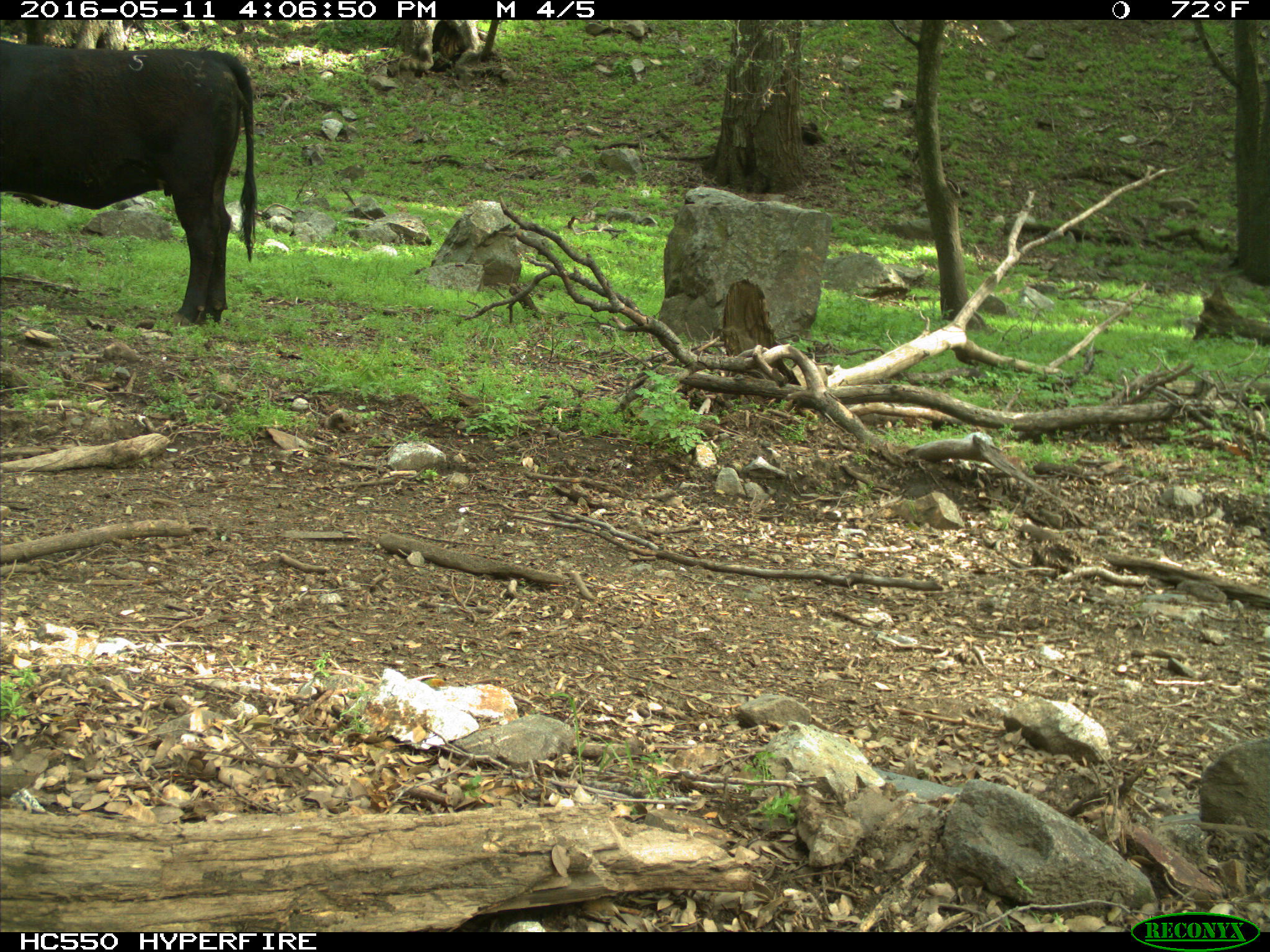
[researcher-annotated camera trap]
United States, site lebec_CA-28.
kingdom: Animalia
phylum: Chordata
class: Mammalia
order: Artiodactyla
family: Bovidae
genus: Bos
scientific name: Bos taurus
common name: domestic cow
Bos taurus (domestic cow).